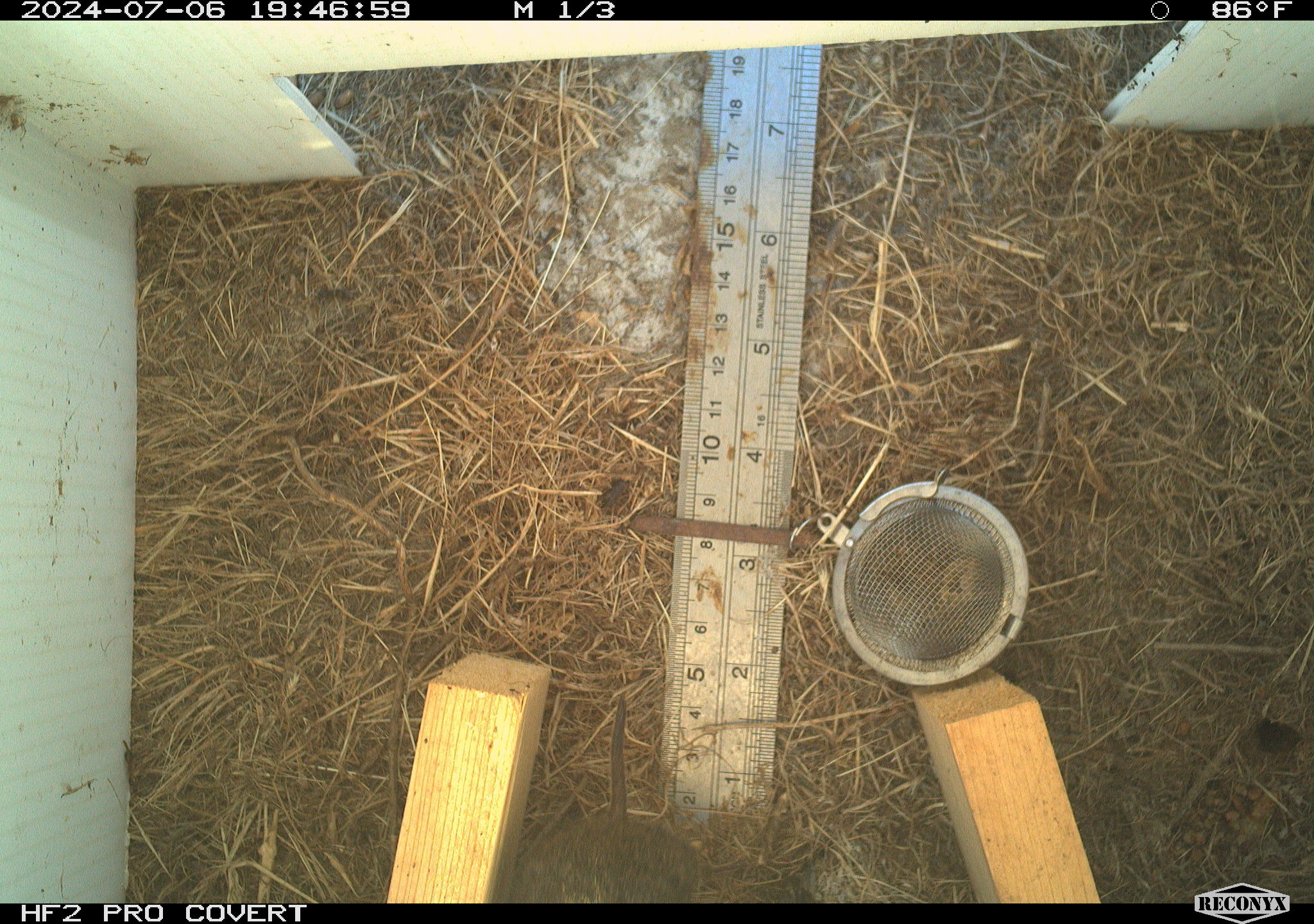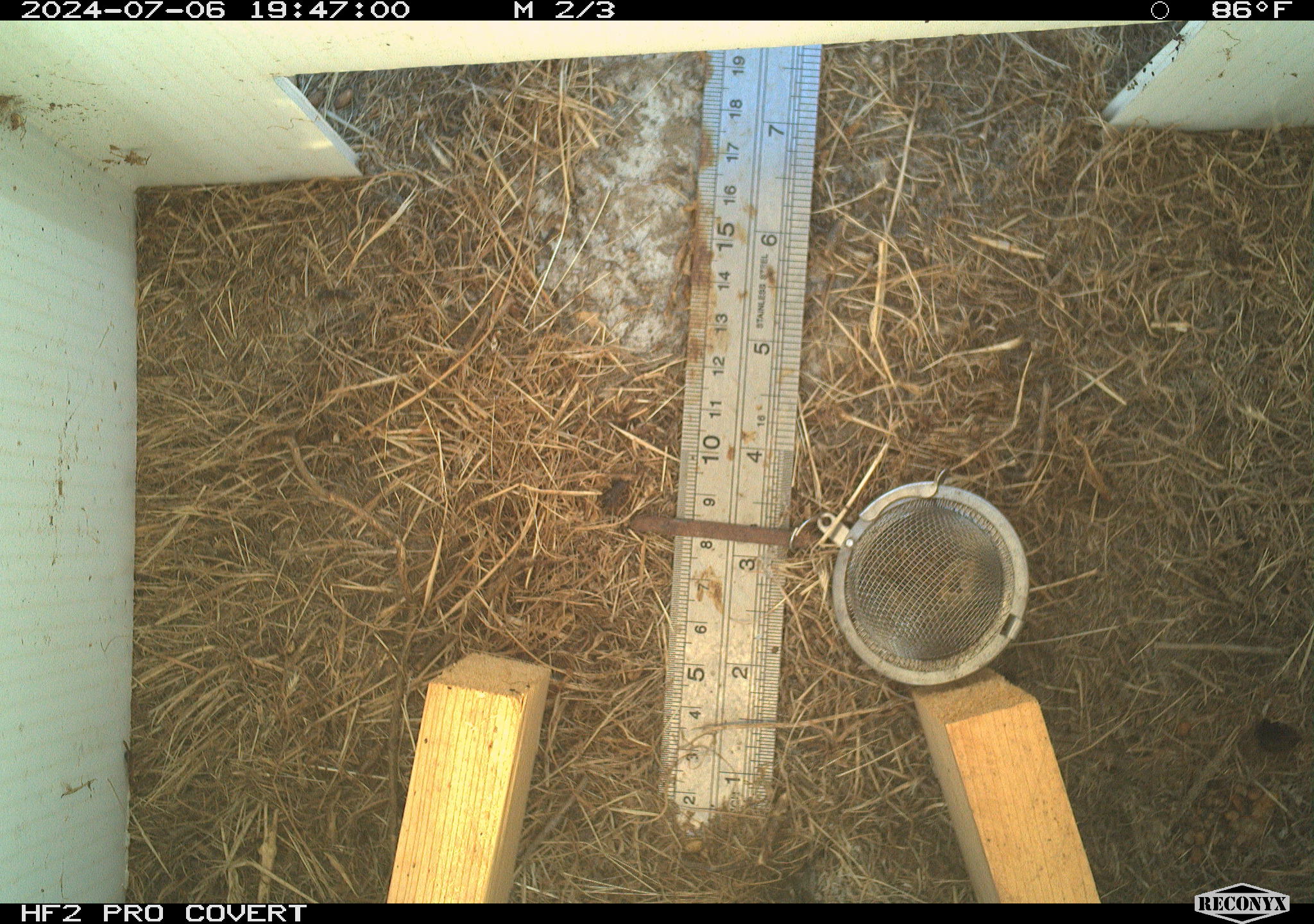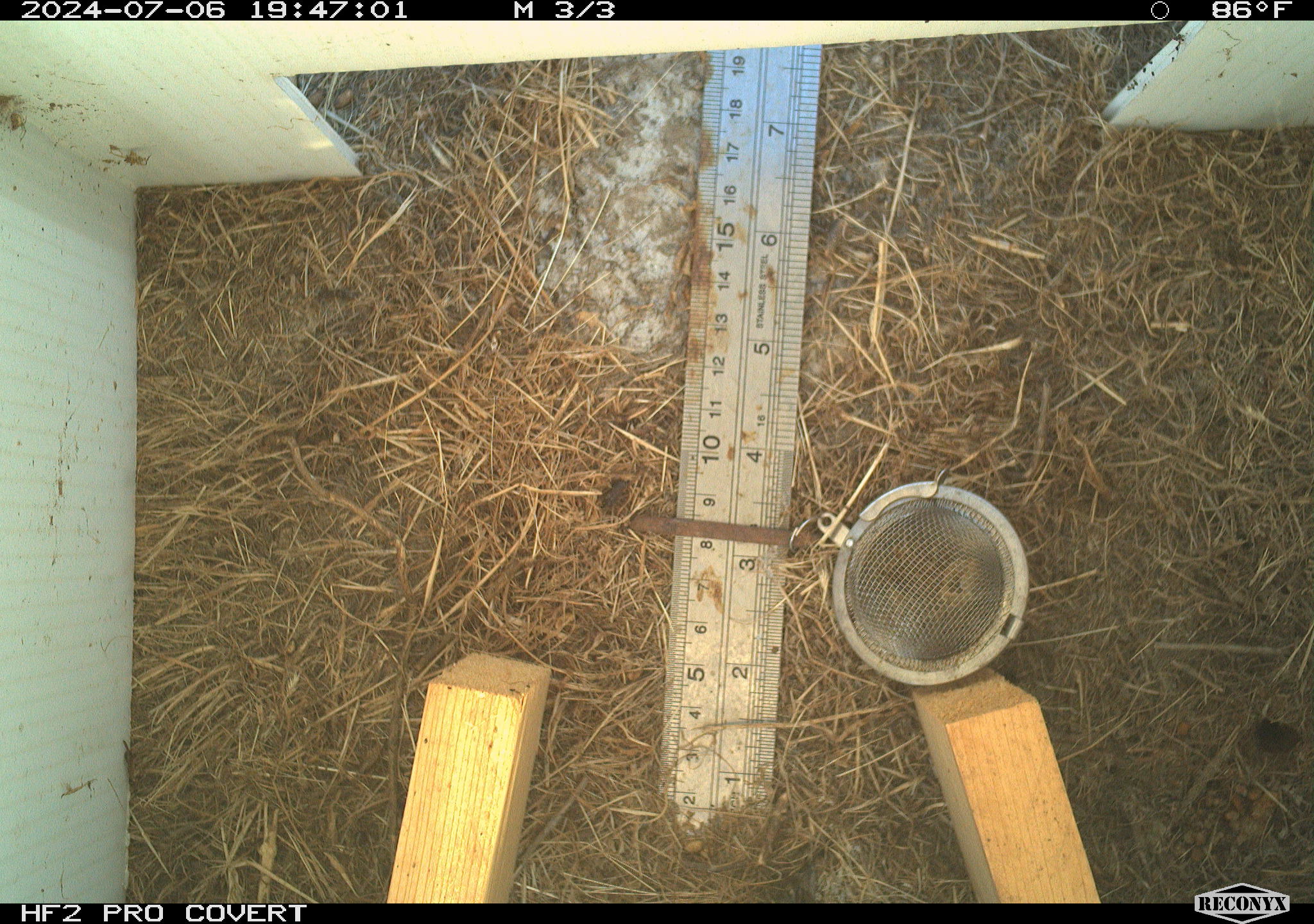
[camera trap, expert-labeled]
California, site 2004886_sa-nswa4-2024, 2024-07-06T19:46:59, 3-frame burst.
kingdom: Animalia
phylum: Chordata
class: Mammalia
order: Rodentia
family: Cricetidae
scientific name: Arvicolinae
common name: voles, lemmings, and muskrats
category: arvicolinae subfamily